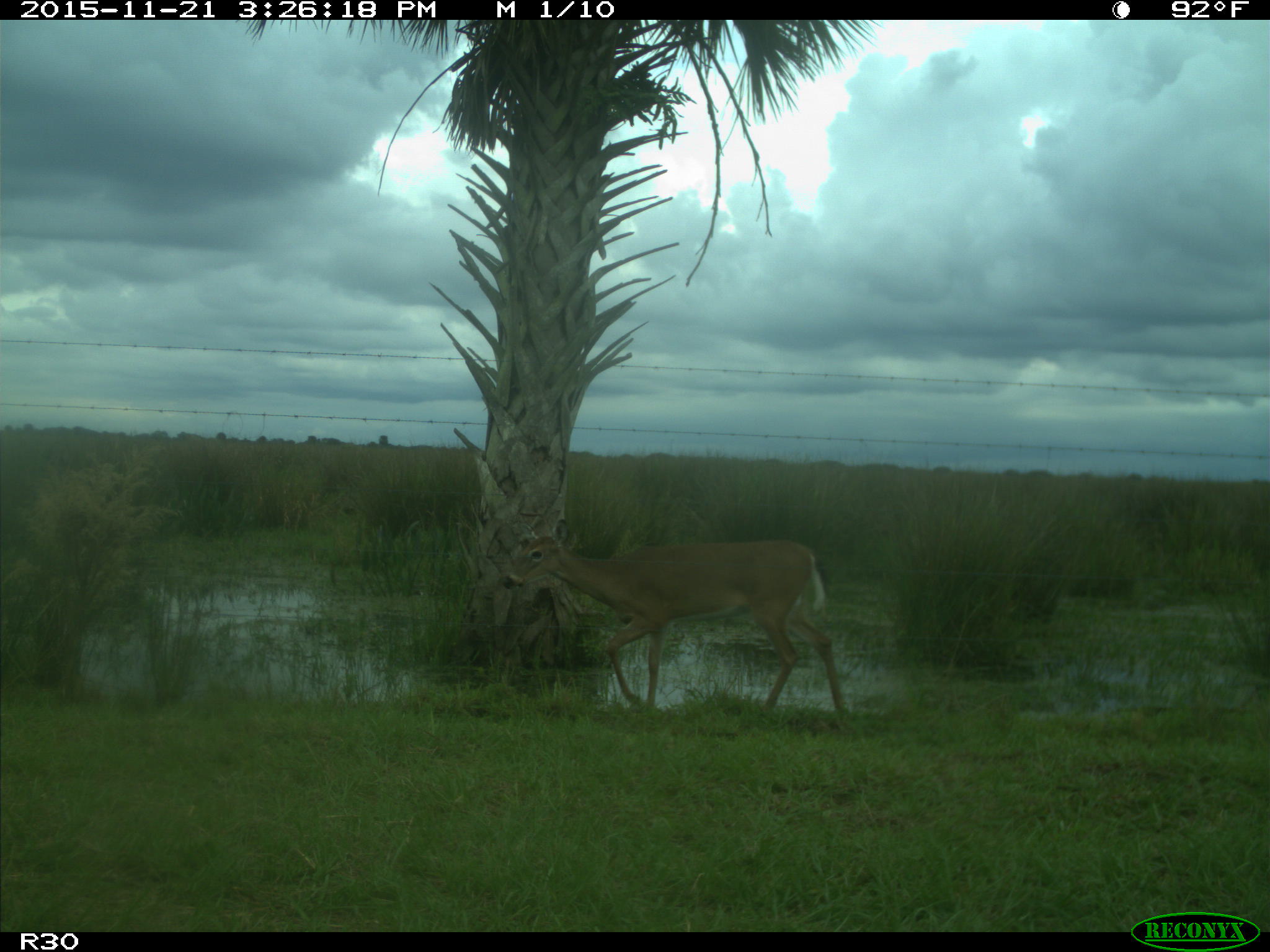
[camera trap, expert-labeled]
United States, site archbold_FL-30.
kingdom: Animalia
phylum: Chordata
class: Mammalia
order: Artiodactyla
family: Cervidae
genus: Odocoileus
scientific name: Odocoileus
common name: deer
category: unidentified deer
Unidentified deer (deer) (Odocoileus).